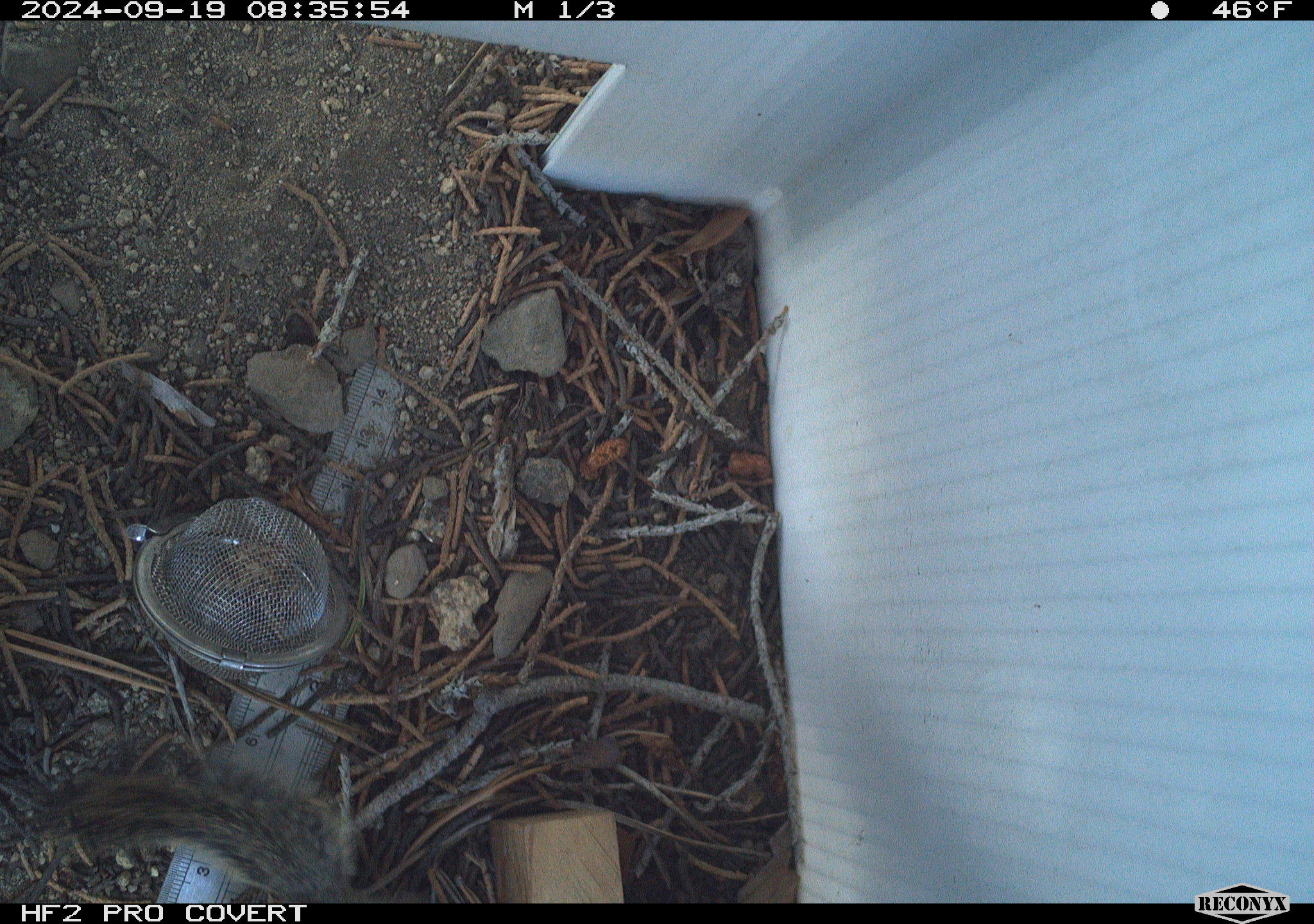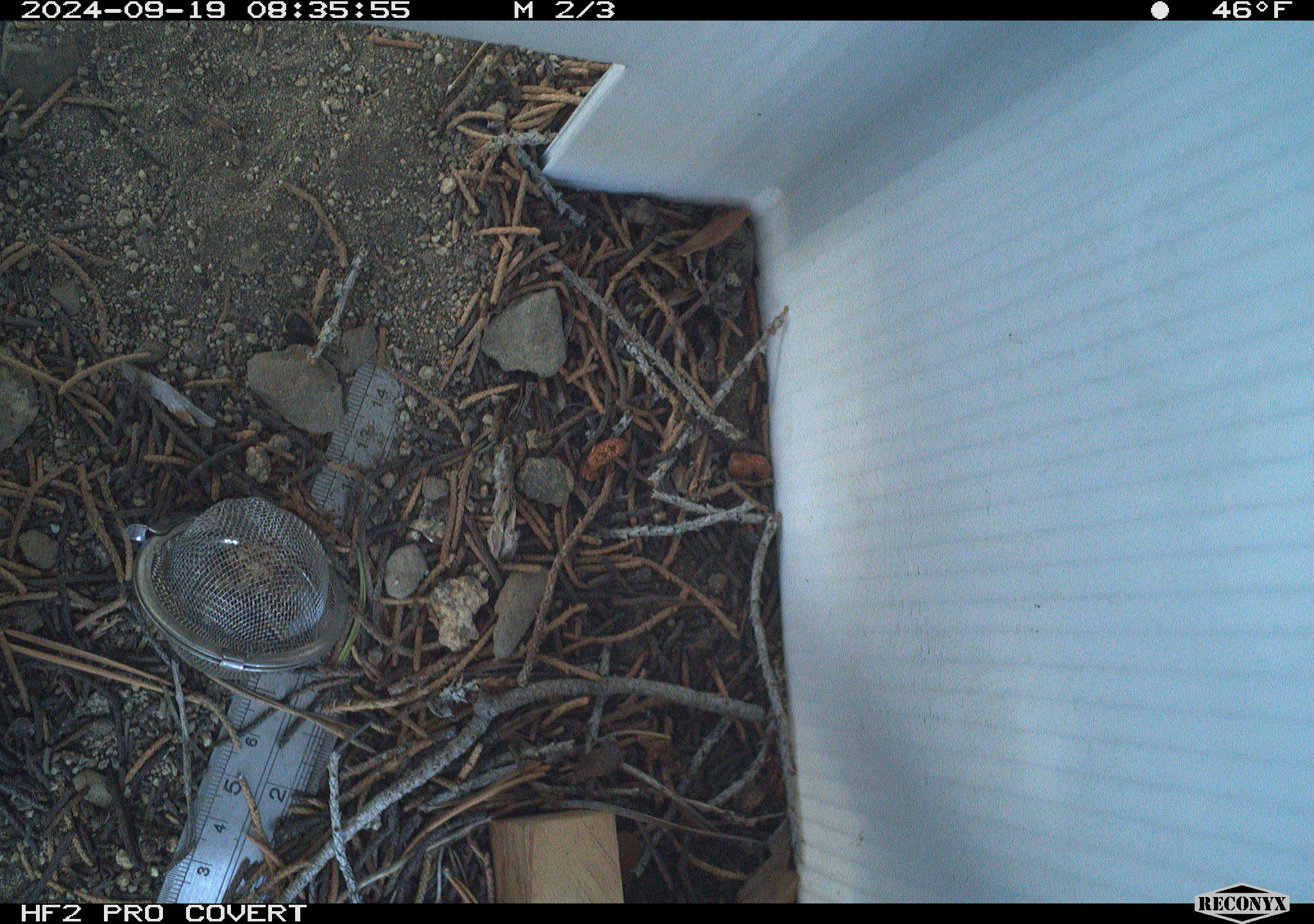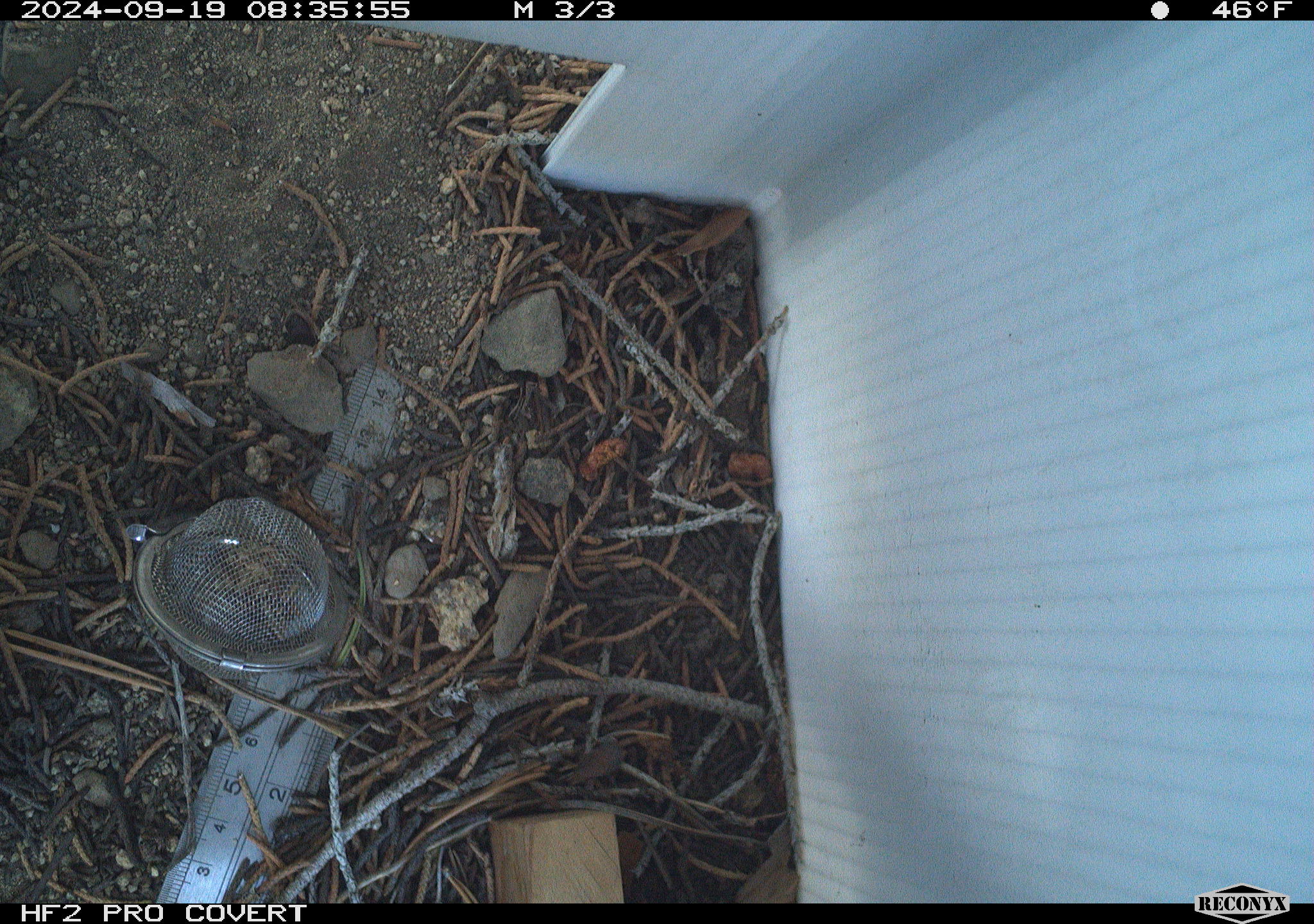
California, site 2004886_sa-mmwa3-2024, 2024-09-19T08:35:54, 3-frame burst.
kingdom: Animalia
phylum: Chordata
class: Mammalia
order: Rodentia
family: Sciuridae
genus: Neotamias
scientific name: Neotamias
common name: western chipmunks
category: neotamias species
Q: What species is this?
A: Neotamias species (western chipmunks) (Neotamias).